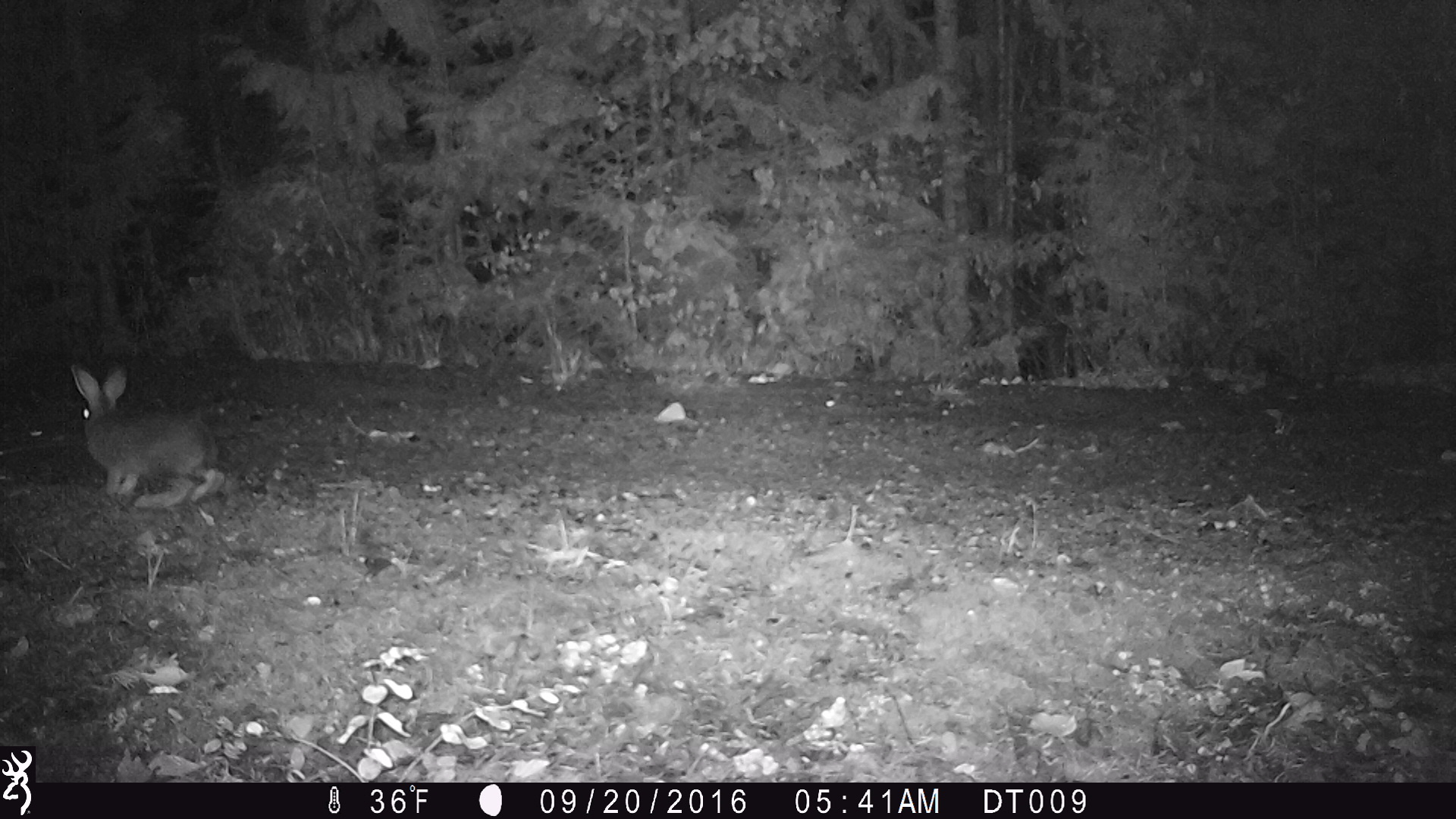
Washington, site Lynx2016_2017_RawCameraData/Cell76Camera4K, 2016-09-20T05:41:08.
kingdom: Animalia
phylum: Chordata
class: Mammalia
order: Lagomorpha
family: Leporidae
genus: Lepus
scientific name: Lepus americanus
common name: snowshoe hare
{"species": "Lepus americanus (snowshoe hare)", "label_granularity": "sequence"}